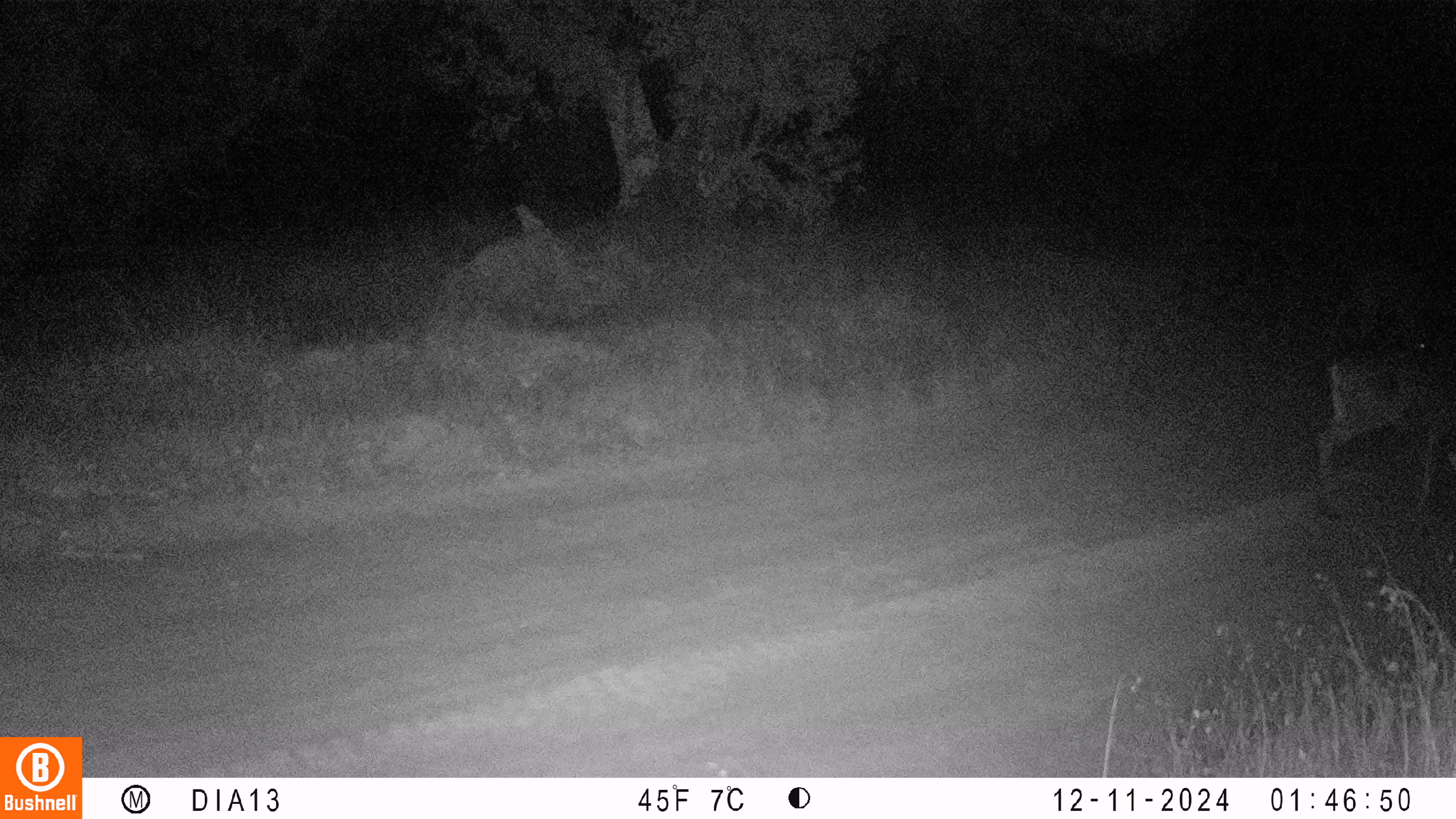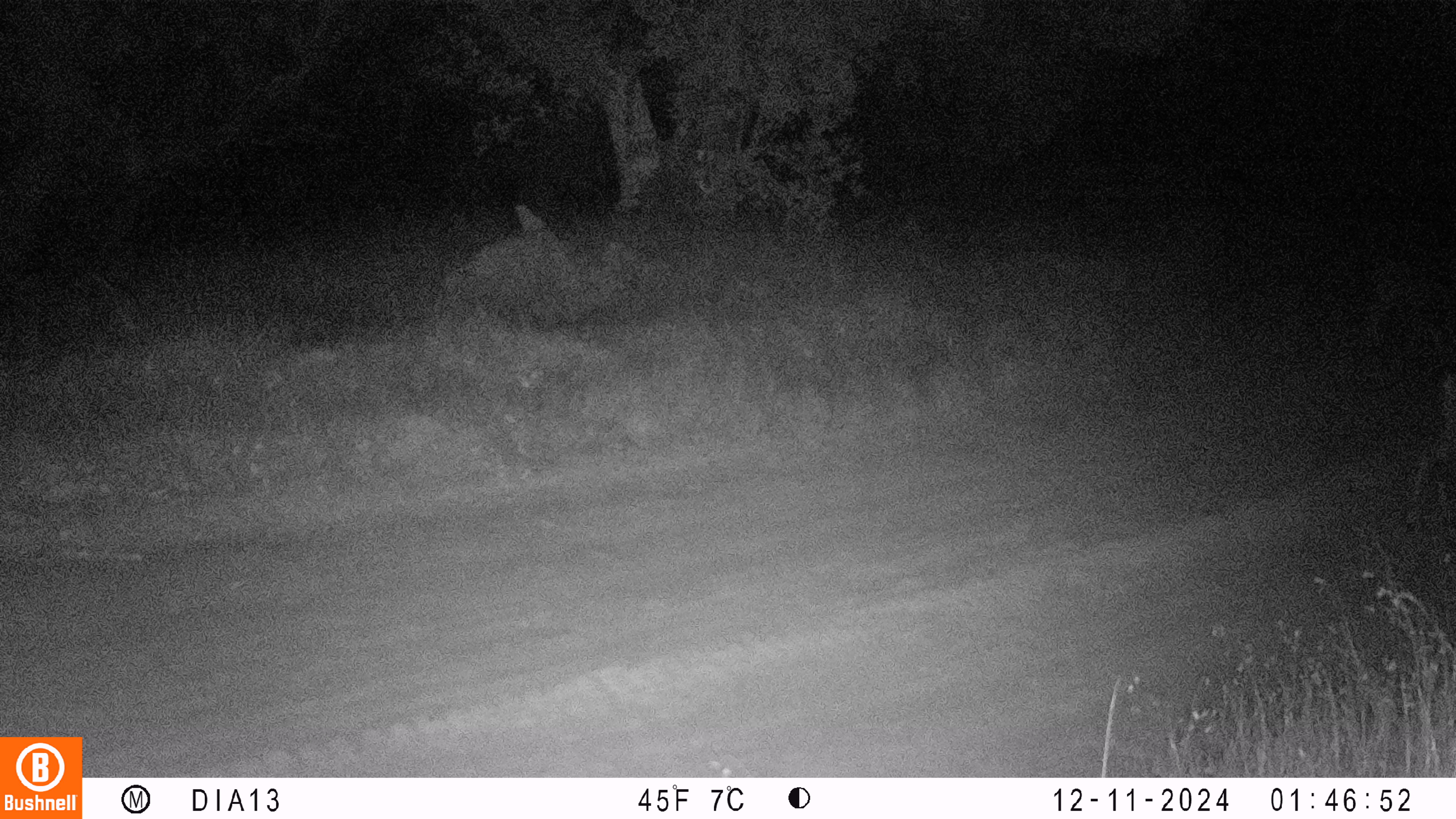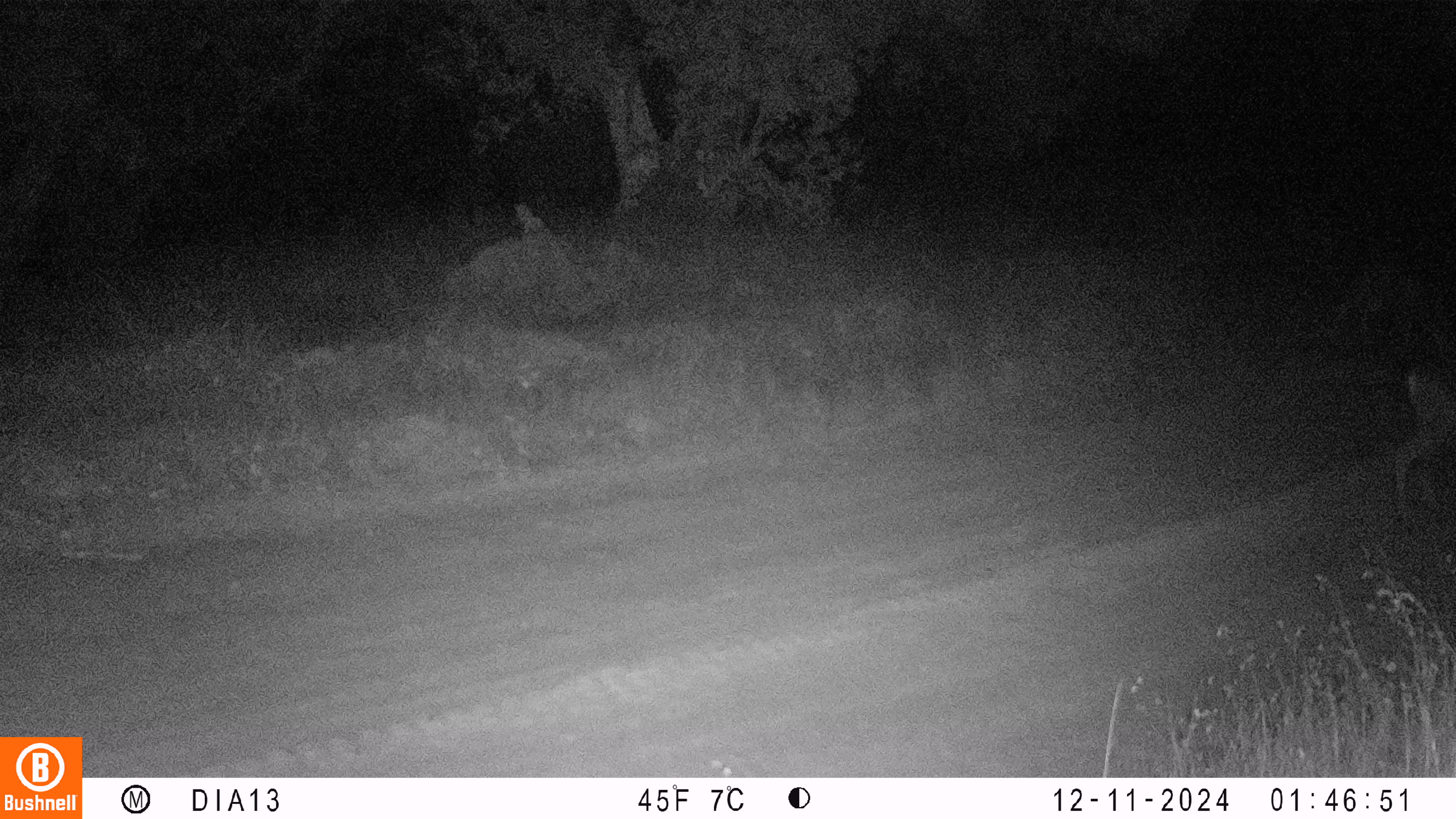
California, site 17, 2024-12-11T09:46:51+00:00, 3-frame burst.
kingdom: Animalia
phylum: Chordata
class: Mammalia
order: Artiodactyla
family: Cervidae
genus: Odocoileus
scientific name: Odocoileus hemionus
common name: mule deer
Mule deer (Odocoileus hemionus).